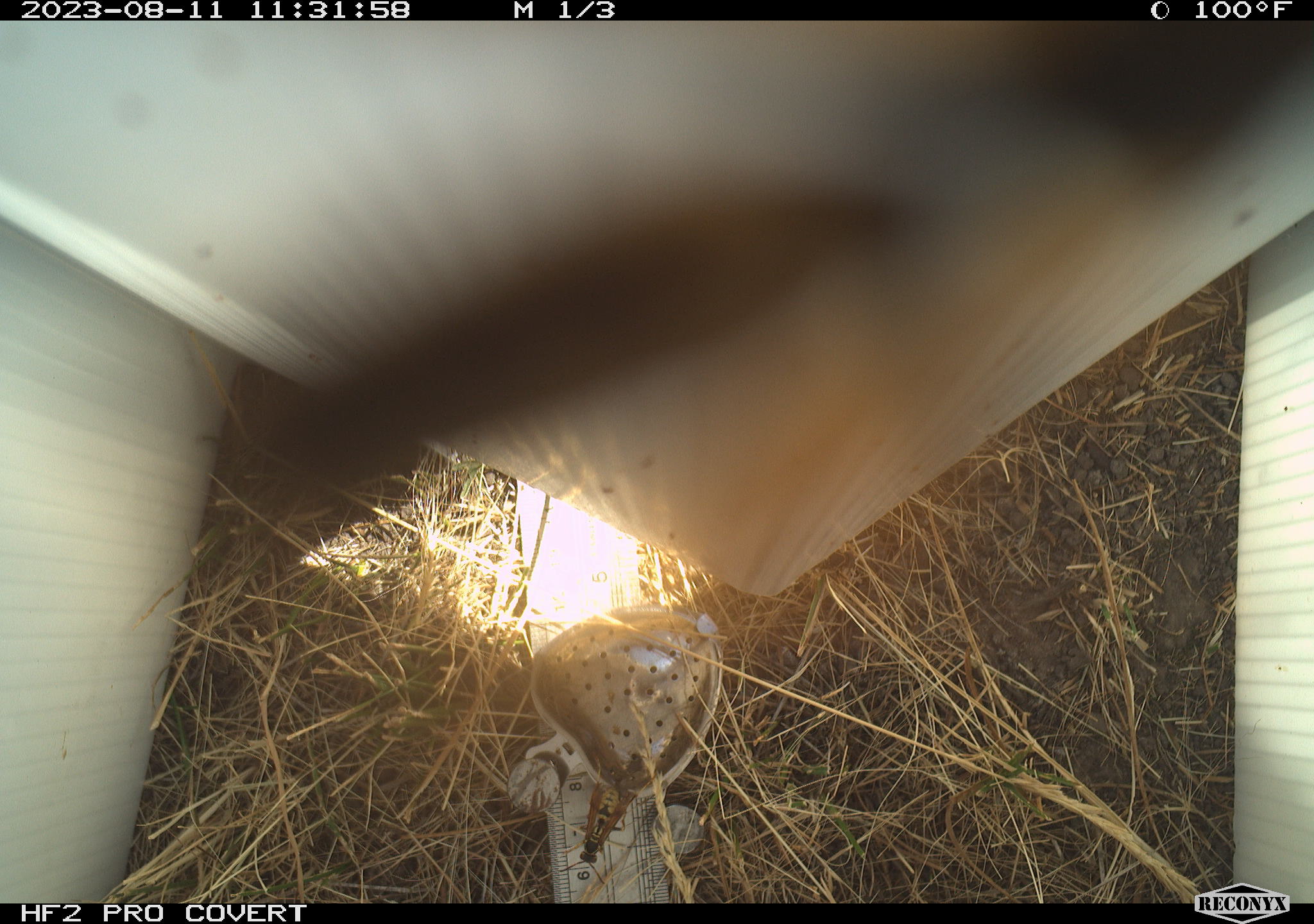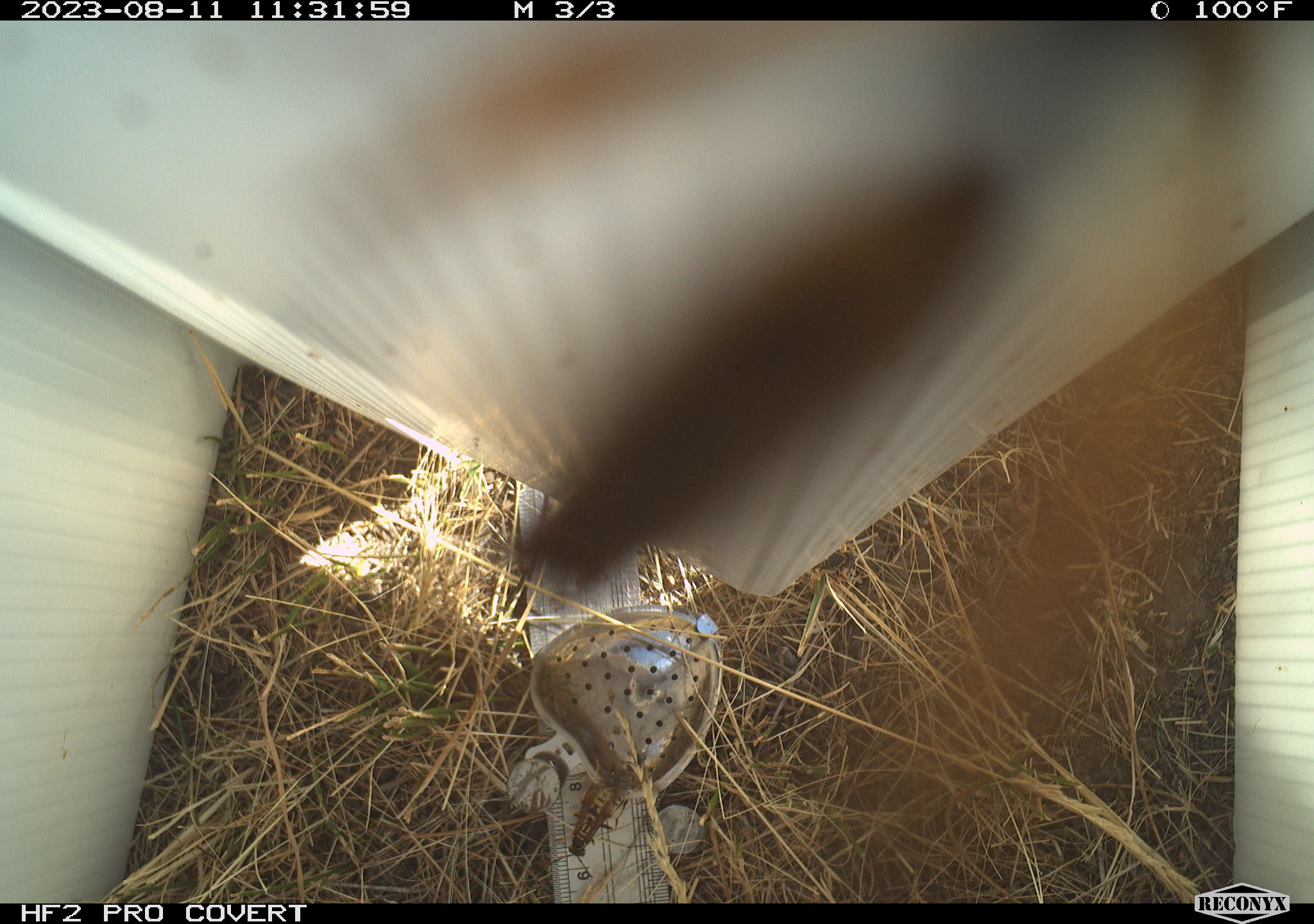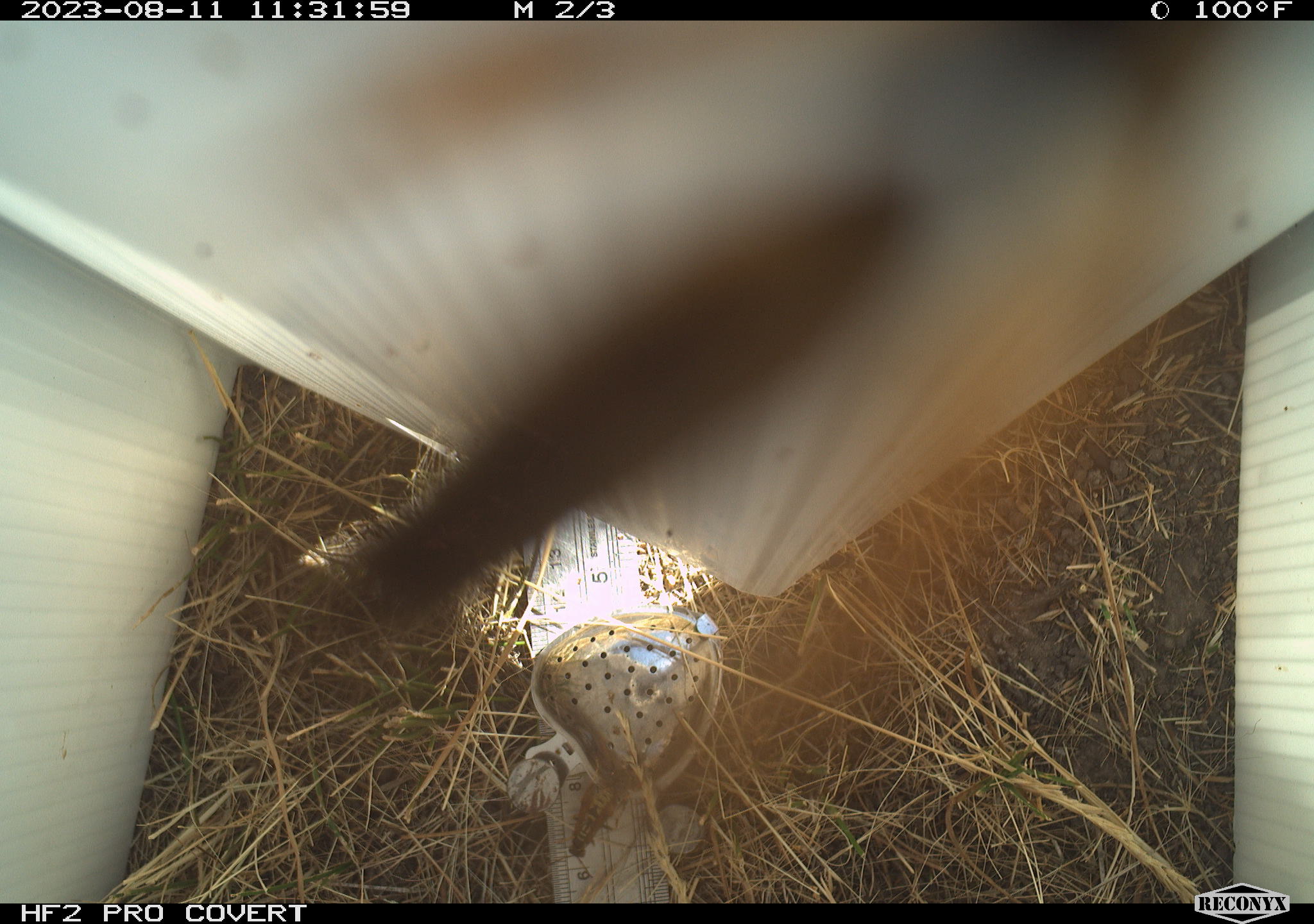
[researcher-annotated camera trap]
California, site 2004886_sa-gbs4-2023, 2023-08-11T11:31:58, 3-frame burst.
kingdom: Animalia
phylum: Arthropoda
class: Insecta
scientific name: Insecta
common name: insect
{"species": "insect (Insecta)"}